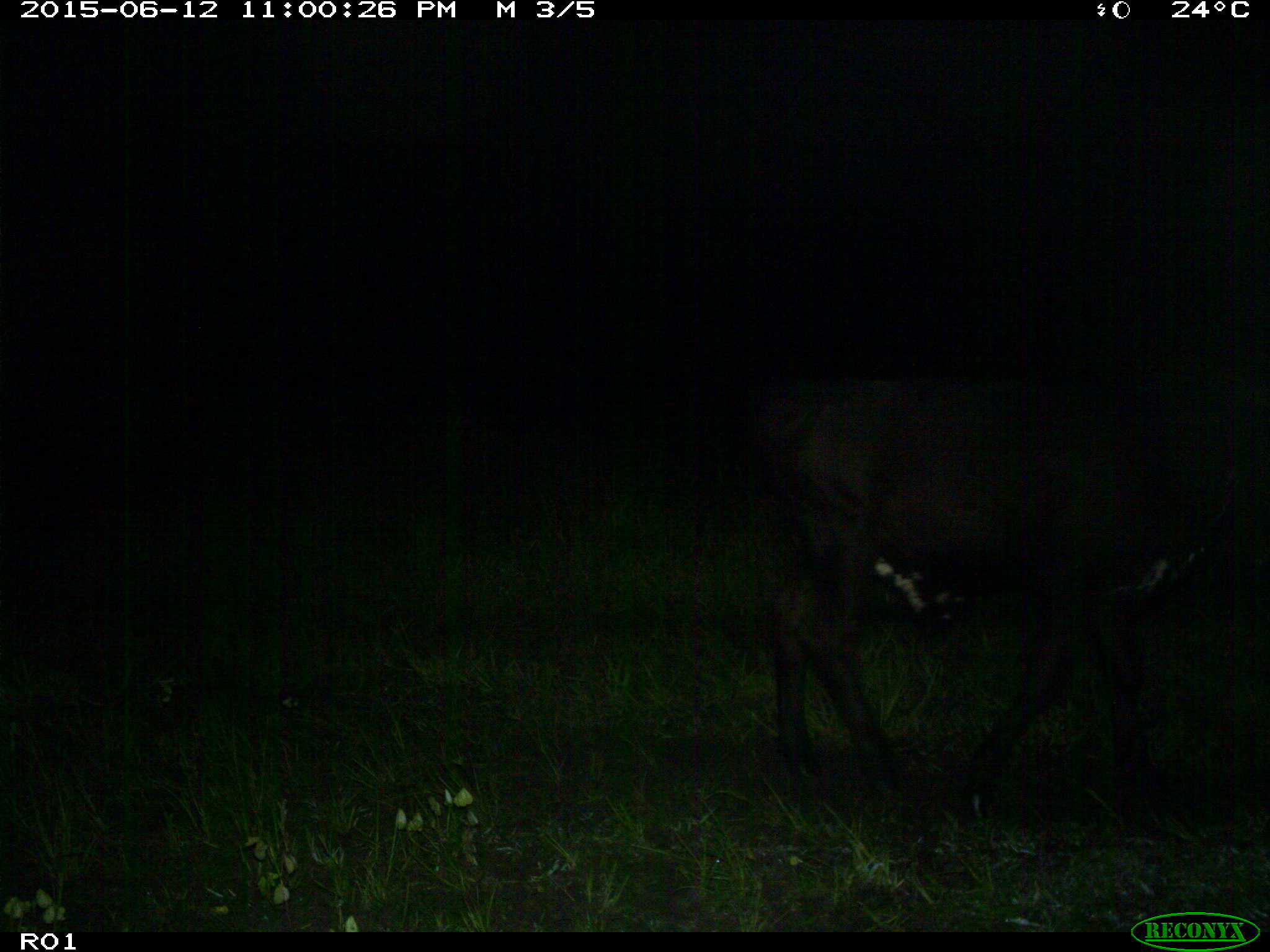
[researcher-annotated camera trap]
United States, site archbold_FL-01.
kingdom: Animalia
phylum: Chordata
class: Mammalia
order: Artiodactyla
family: Bovidae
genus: Bos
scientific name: Bos taurus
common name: domestic cow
Bos taurus (domestic cow).